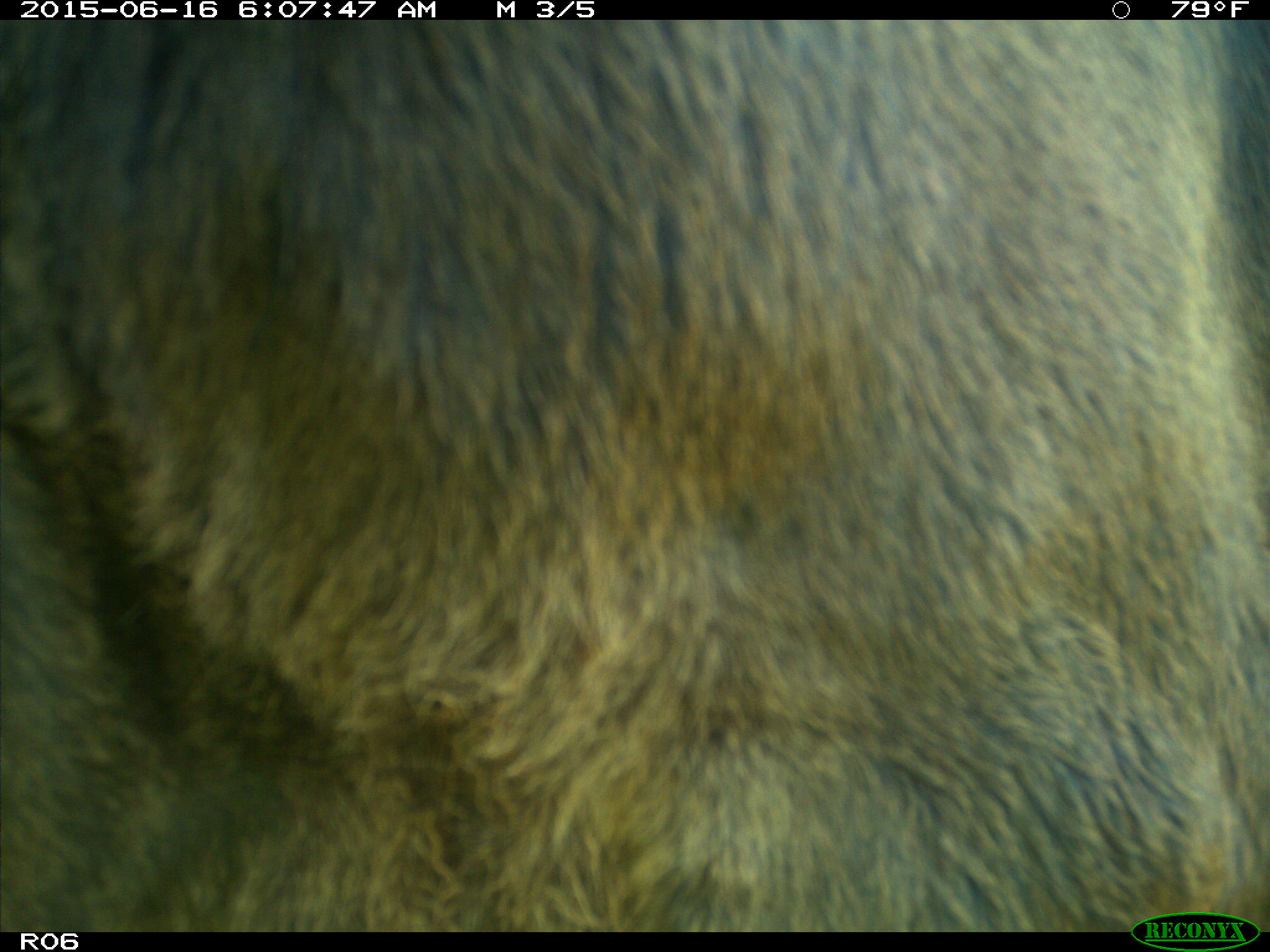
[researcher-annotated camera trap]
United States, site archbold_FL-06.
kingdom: Animalia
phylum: Chordata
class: Mammalia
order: Artiodactyla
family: Bovidae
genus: Bos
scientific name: Bos taurus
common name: domestic cow